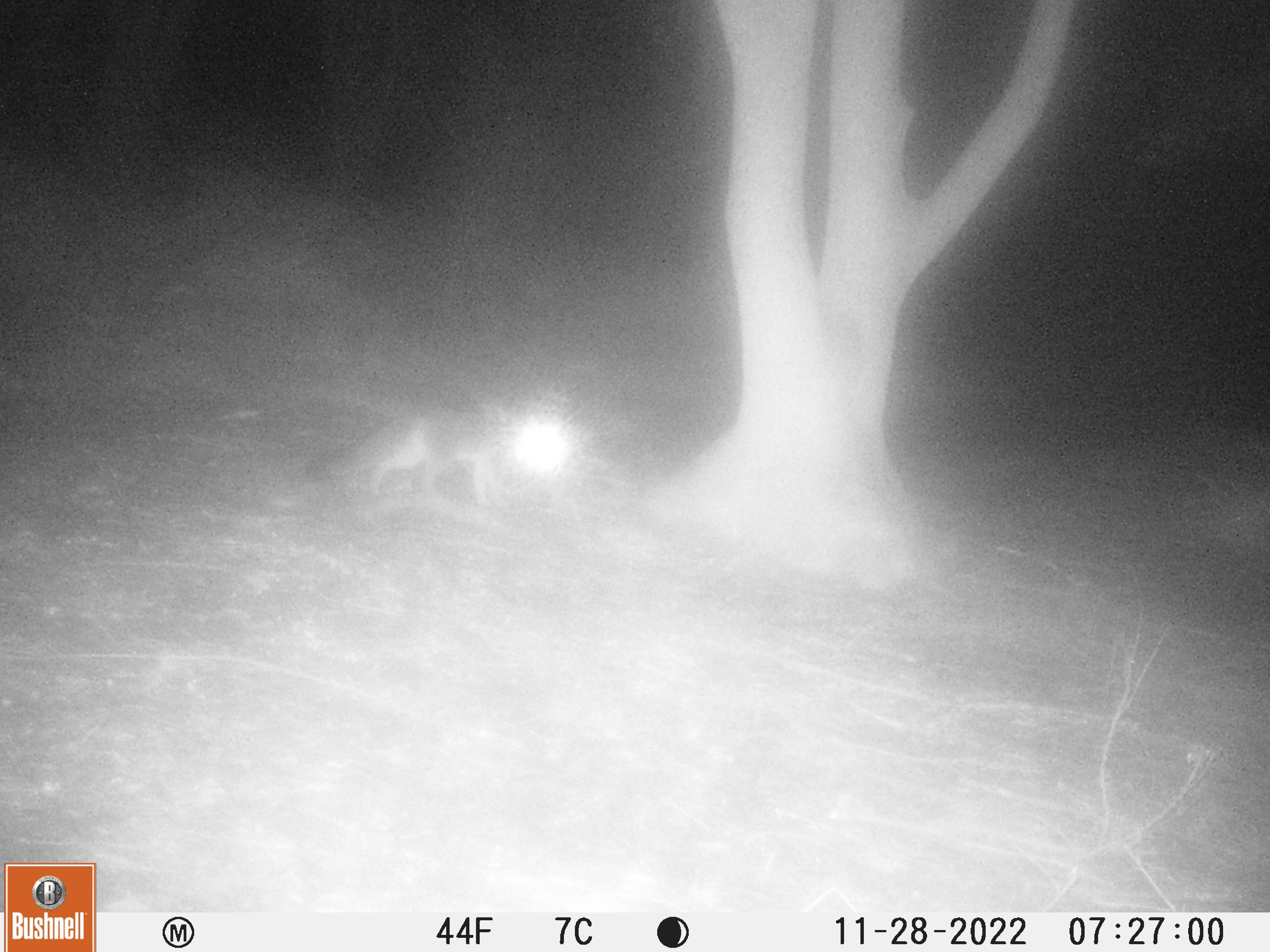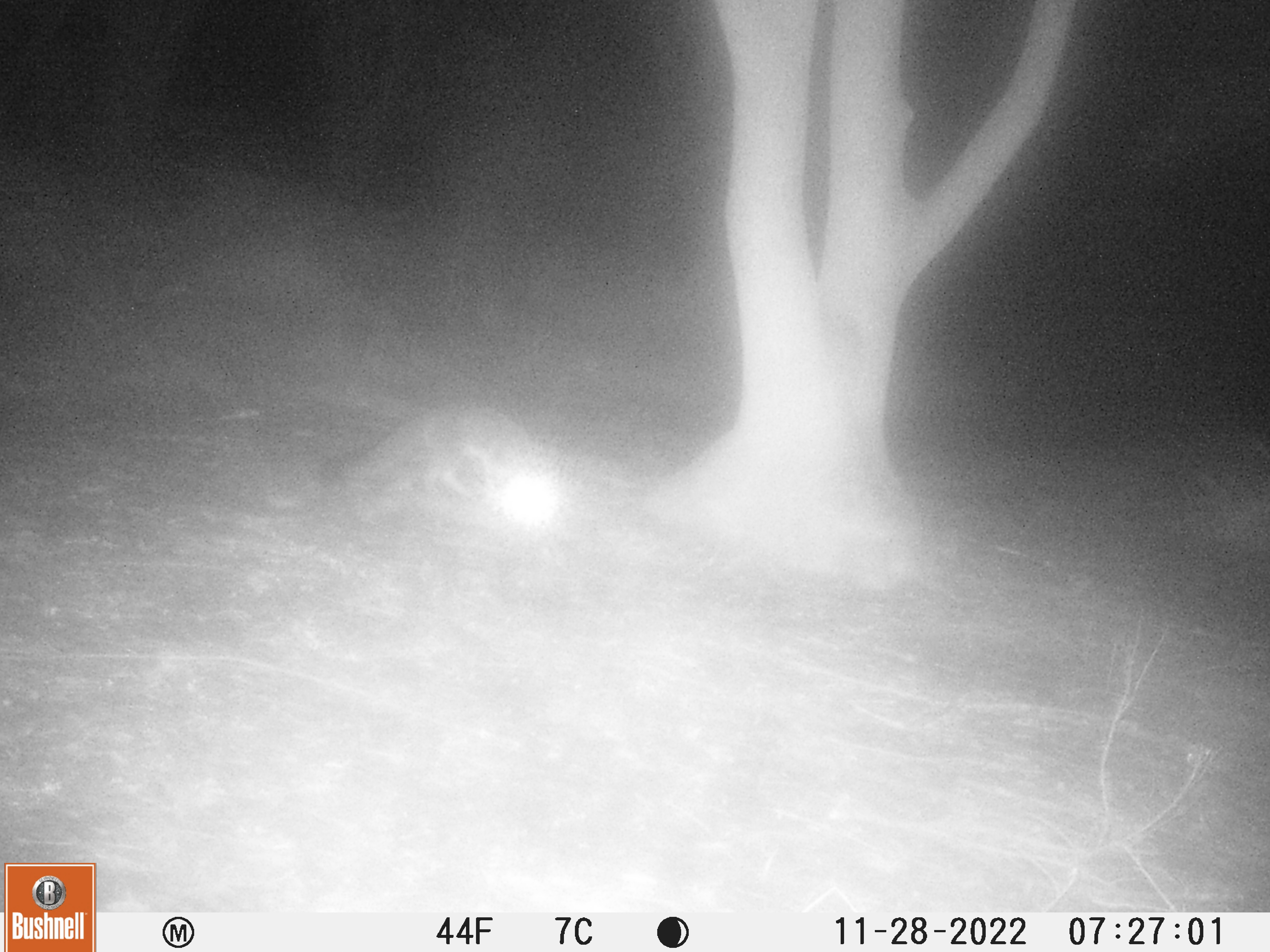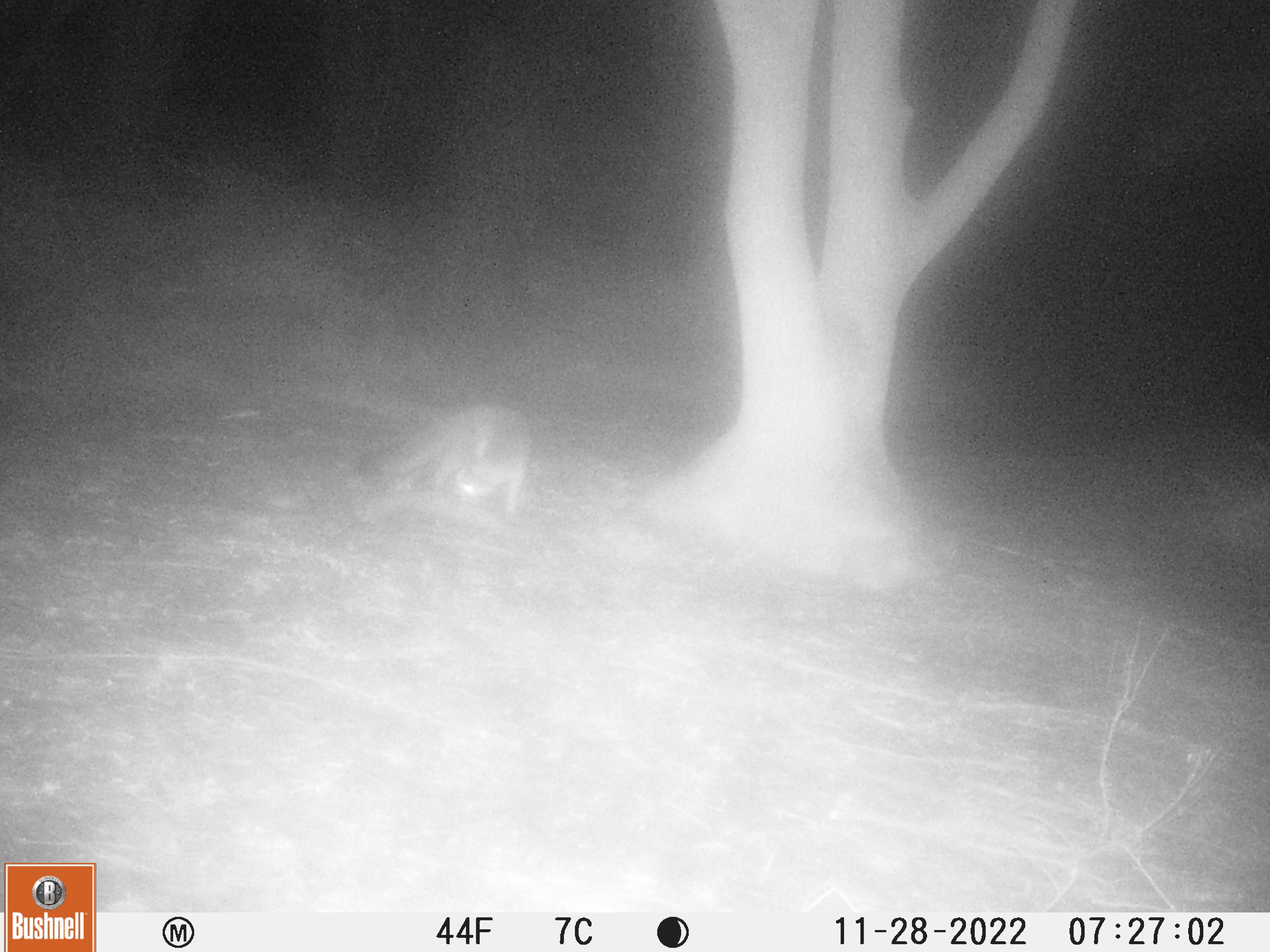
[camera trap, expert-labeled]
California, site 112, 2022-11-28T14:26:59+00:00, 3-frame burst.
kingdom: Animalia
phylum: Chordata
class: Mammalia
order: Carnivora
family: Canidae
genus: Urocyon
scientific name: Urocyon cinereoargenteus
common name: gray fox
Gray fox (Urocyon cinereoargenteus).